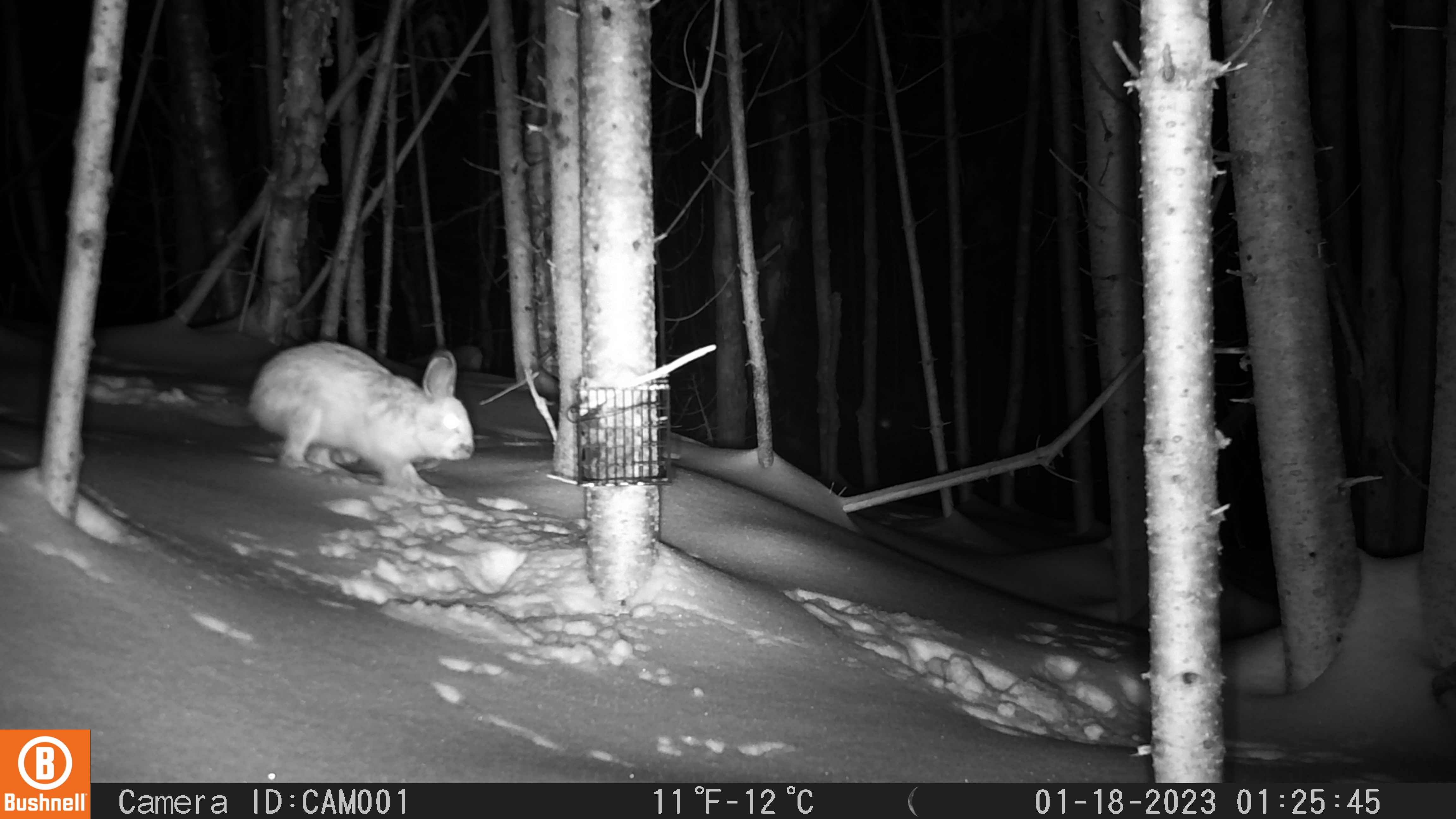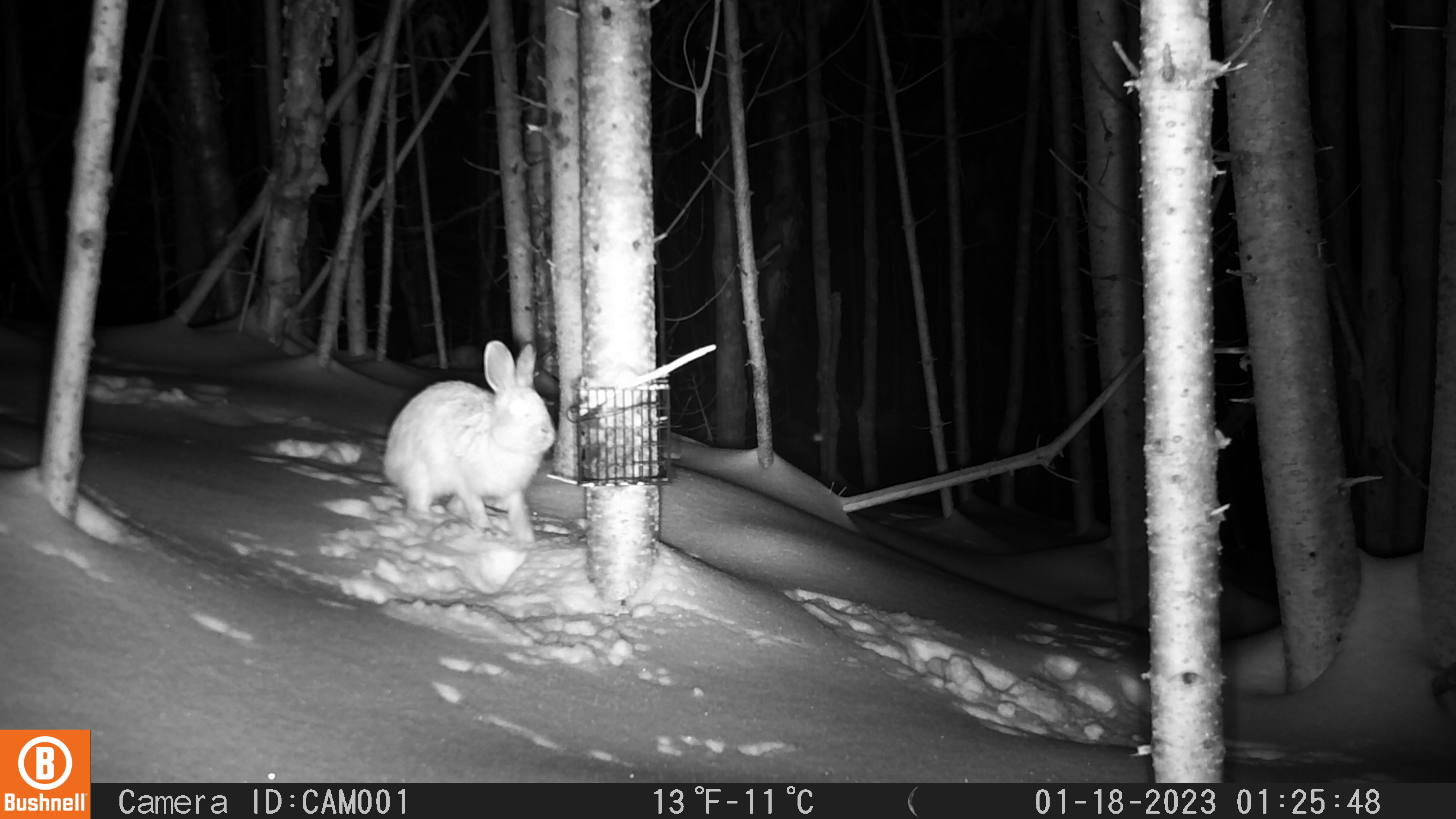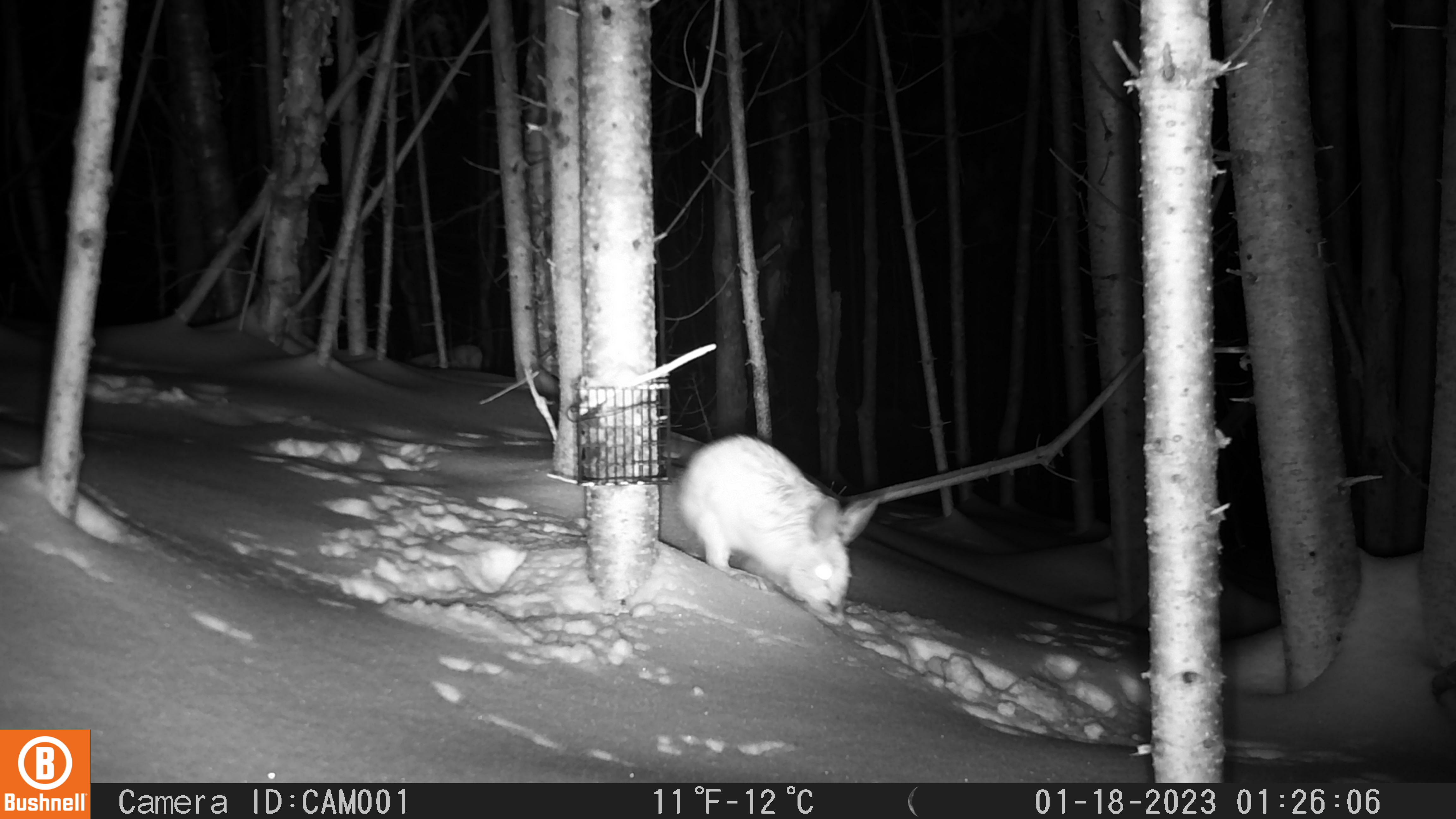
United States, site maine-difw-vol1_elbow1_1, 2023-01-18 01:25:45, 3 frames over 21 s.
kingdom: Animalia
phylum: Chordata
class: Mammalia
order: Lagomorpha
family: Leporidae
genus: Lepus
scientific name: Lepus americanus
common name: snowshoe hare